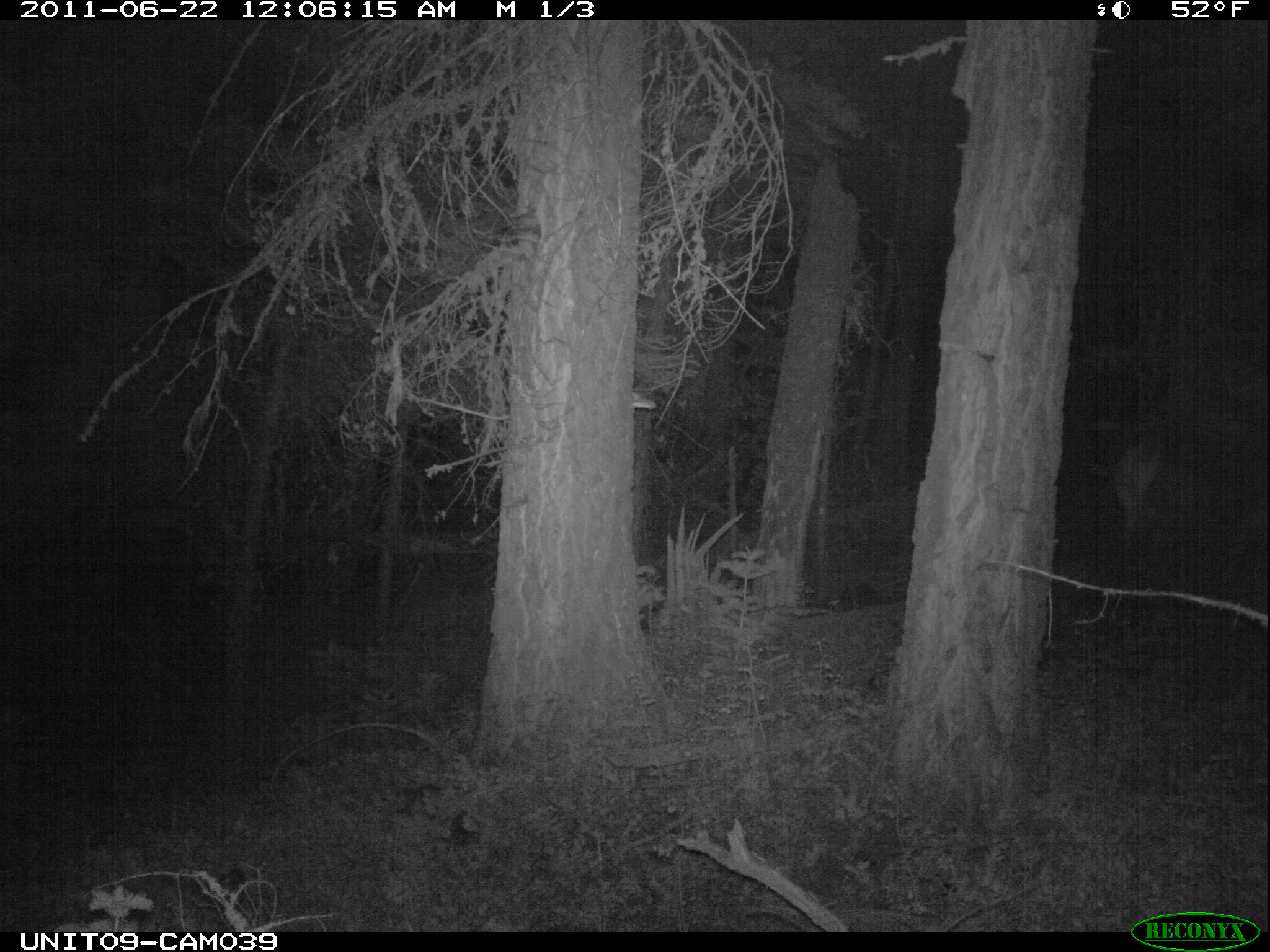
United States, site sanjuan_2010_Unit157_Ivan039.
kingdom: Animalia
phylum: Chordata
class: Mammalia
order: Artiodactyla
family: Cervidae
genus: Cervus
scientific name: Cervus elaphus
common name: red deer